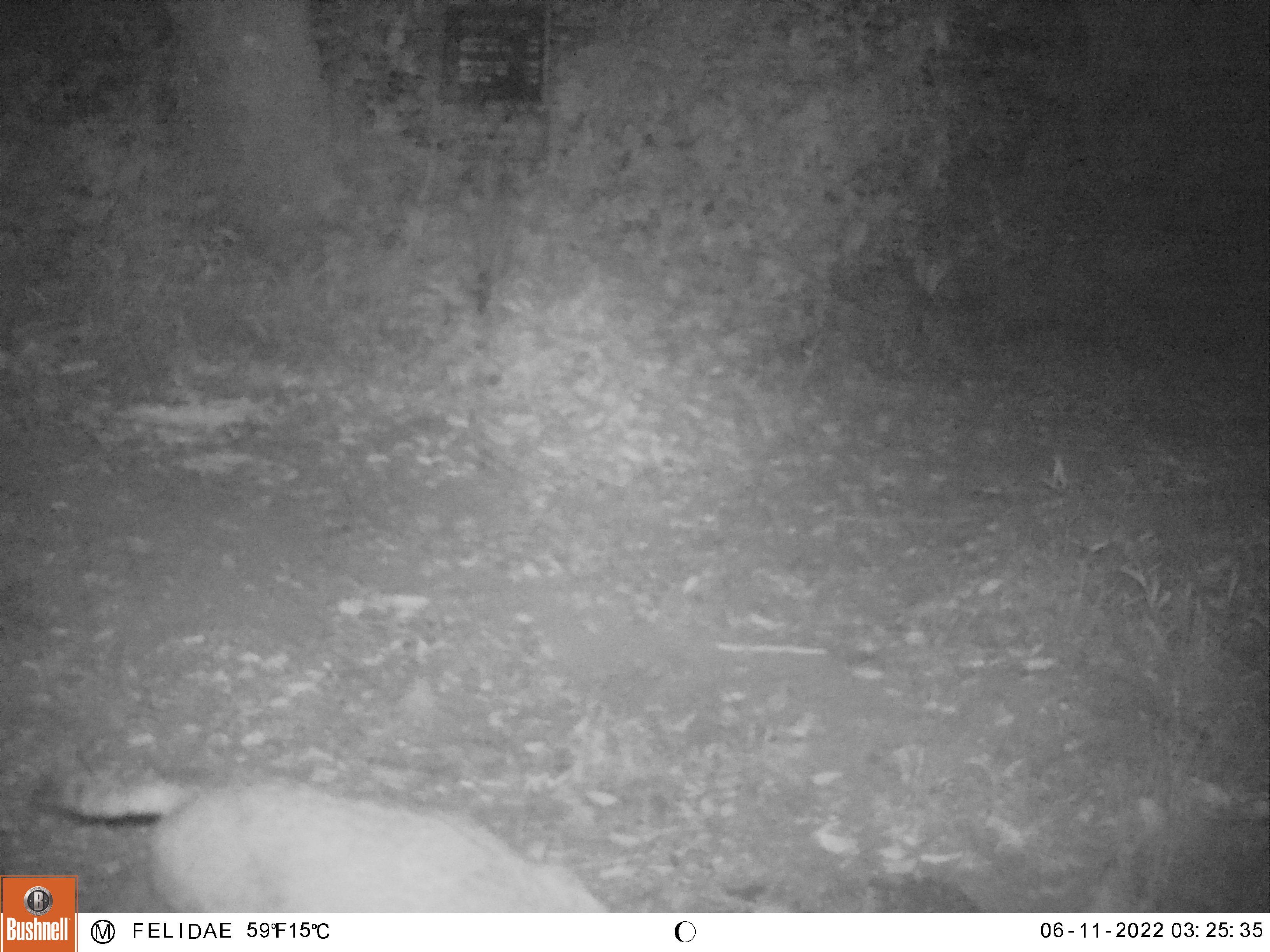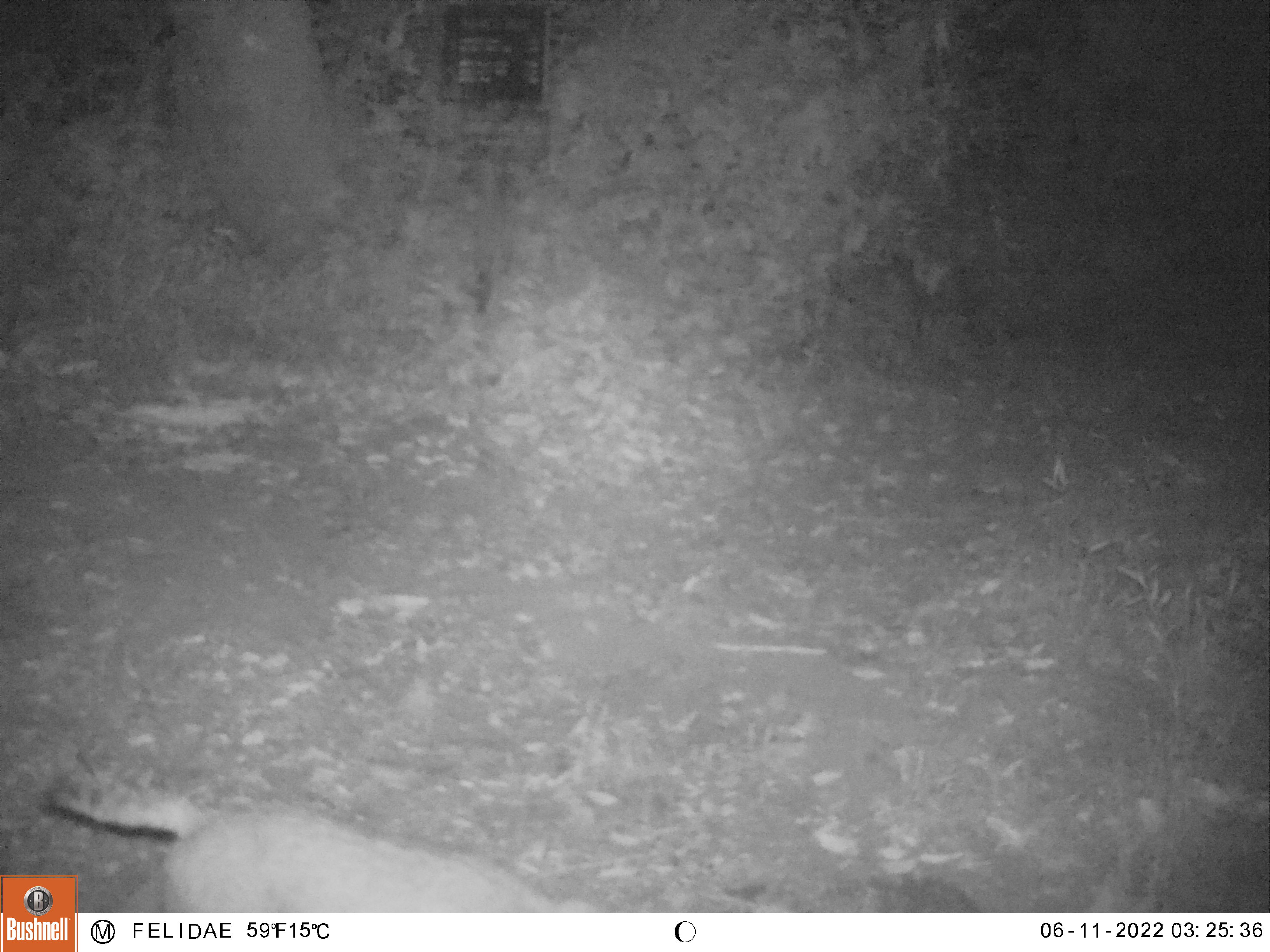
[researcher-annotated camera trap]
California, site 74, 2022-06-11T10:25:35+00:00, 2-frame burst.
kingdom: Animalia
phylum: Chordata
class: Mammalia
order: Carnivora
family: Felidae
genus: Lynx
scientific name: Lynx rufus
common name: bobcat